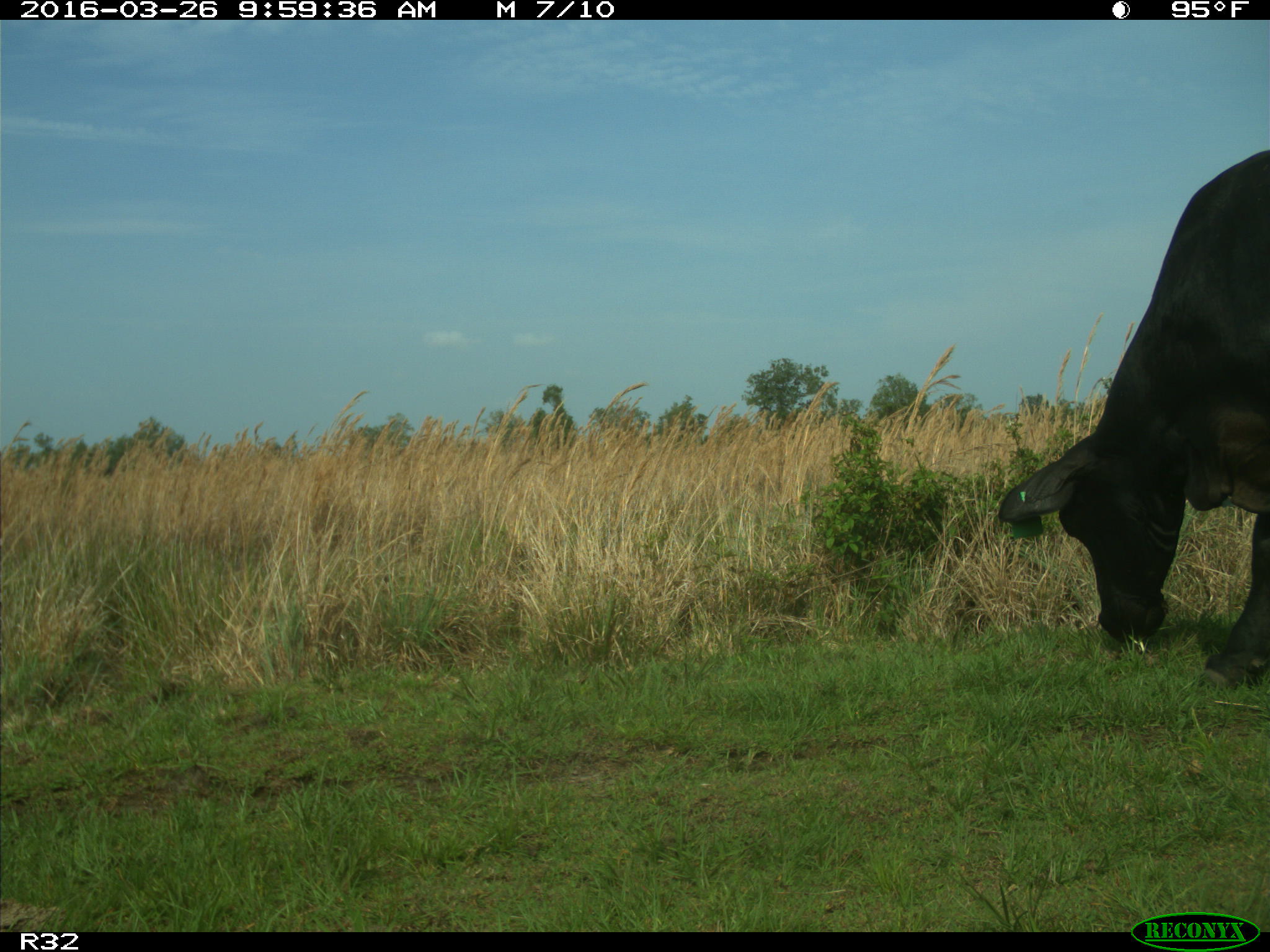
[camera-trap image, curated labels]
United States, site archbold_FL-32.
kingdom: Animalia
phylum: Chordata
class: Mammalia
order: Artiodactyla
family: Bovidae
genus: Bos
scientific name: Bos taurus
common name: domestic cow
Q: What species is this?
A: Bos taurus (domestic cow).